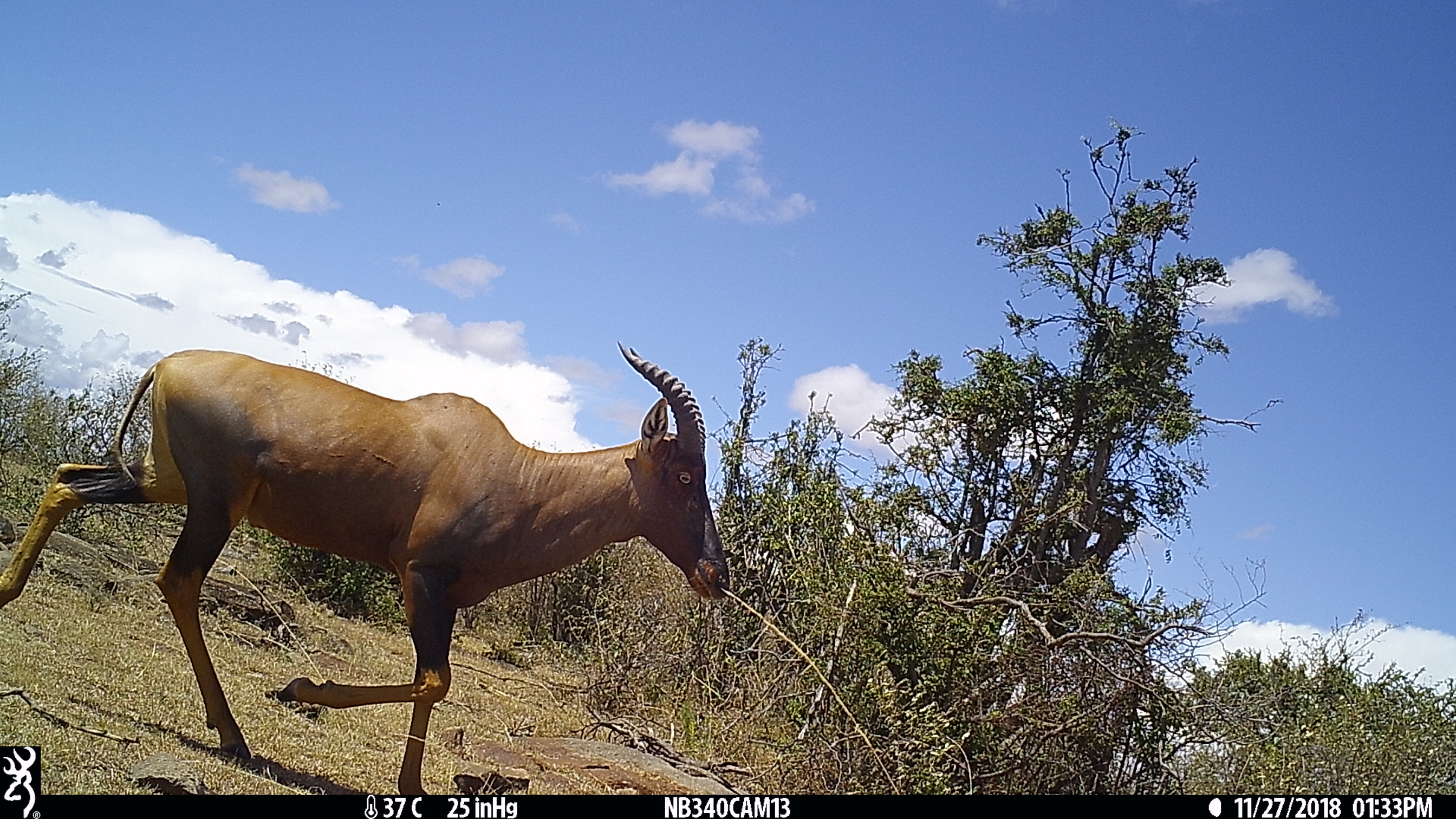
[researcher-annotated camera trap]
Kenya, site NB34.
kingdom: Animalia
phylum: Chordata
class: Mammalia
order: Artiodactyla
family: Bovidae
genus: Damaliscus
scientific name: Damaliscus lunatus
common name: topi